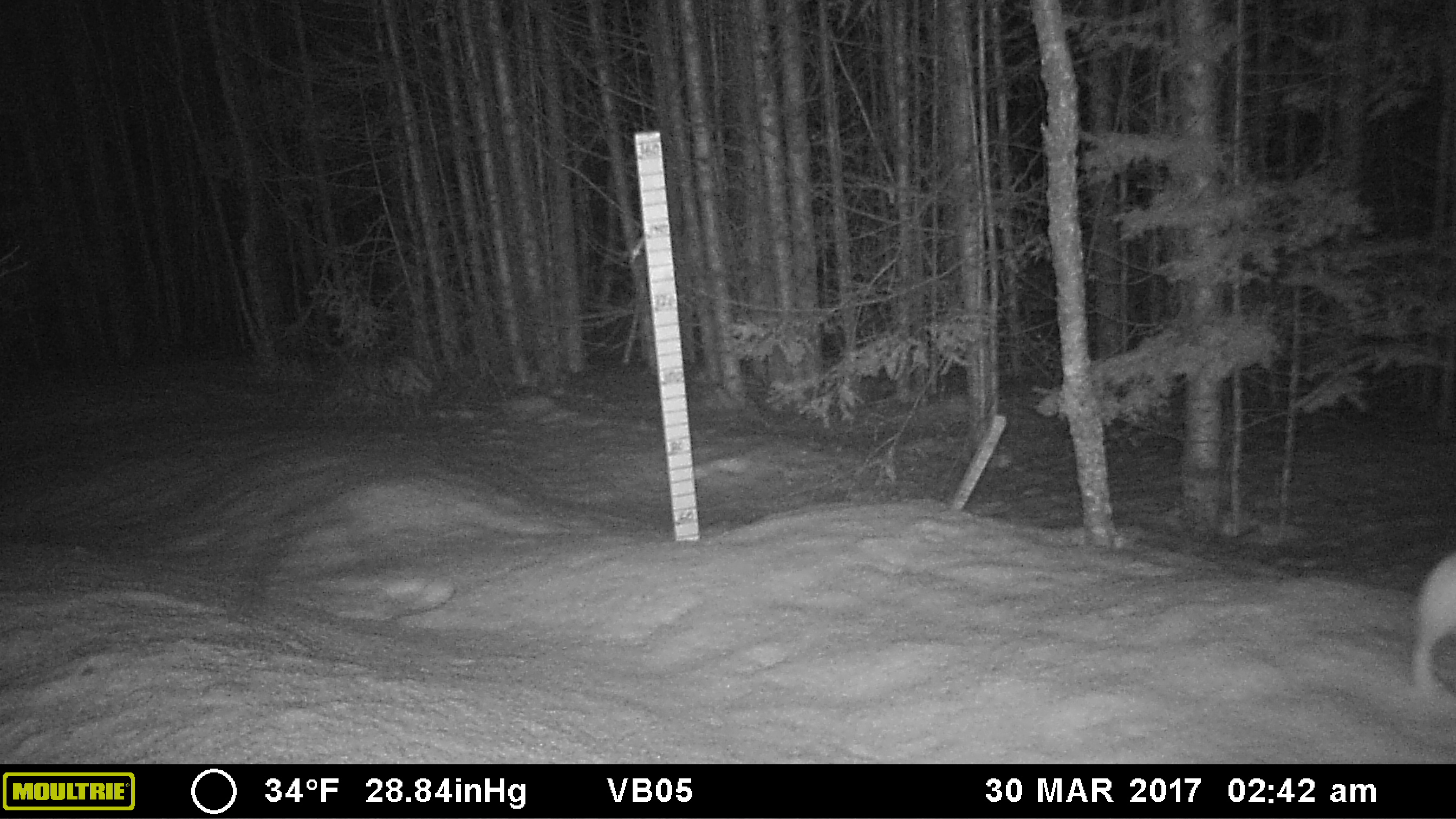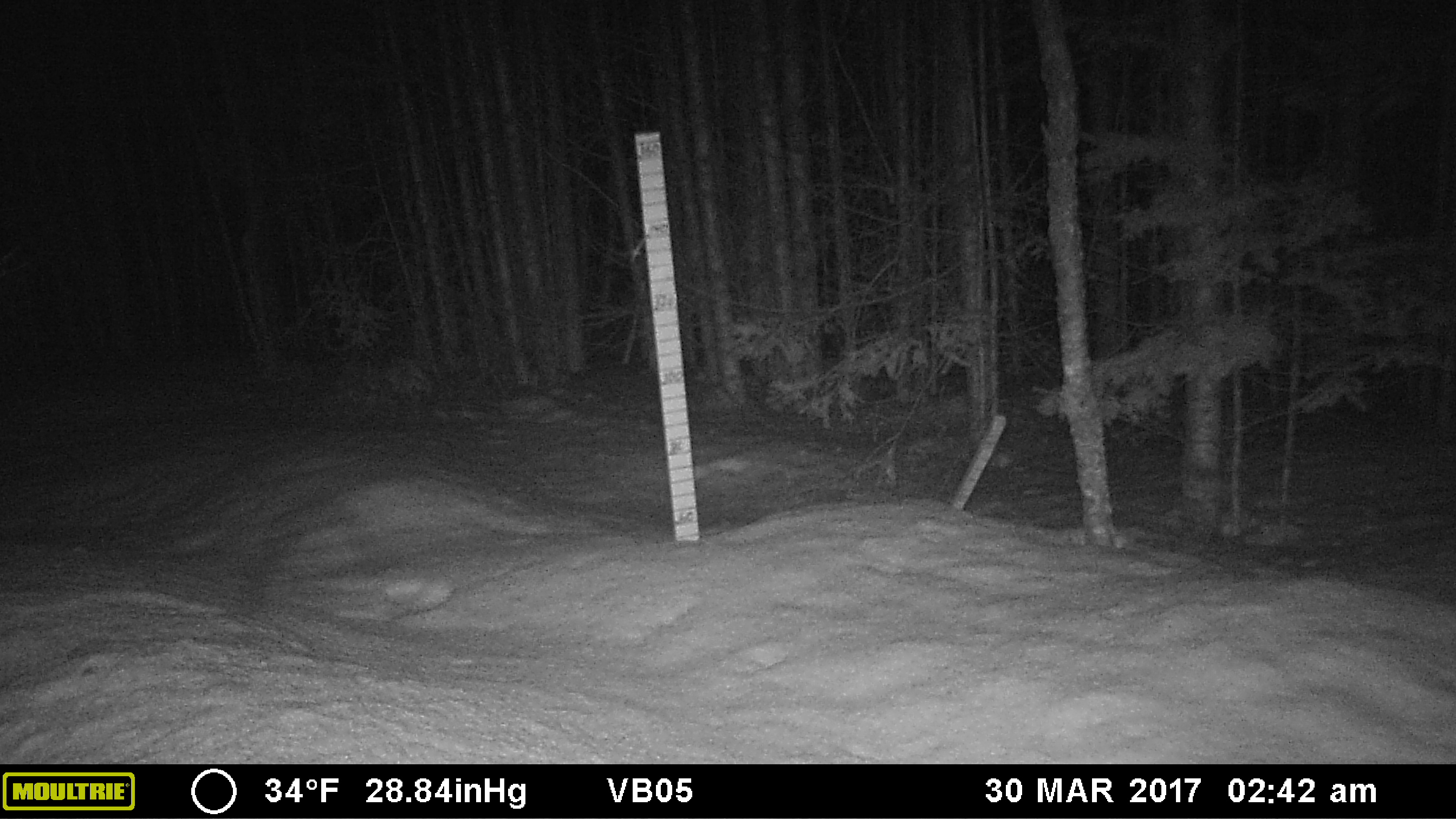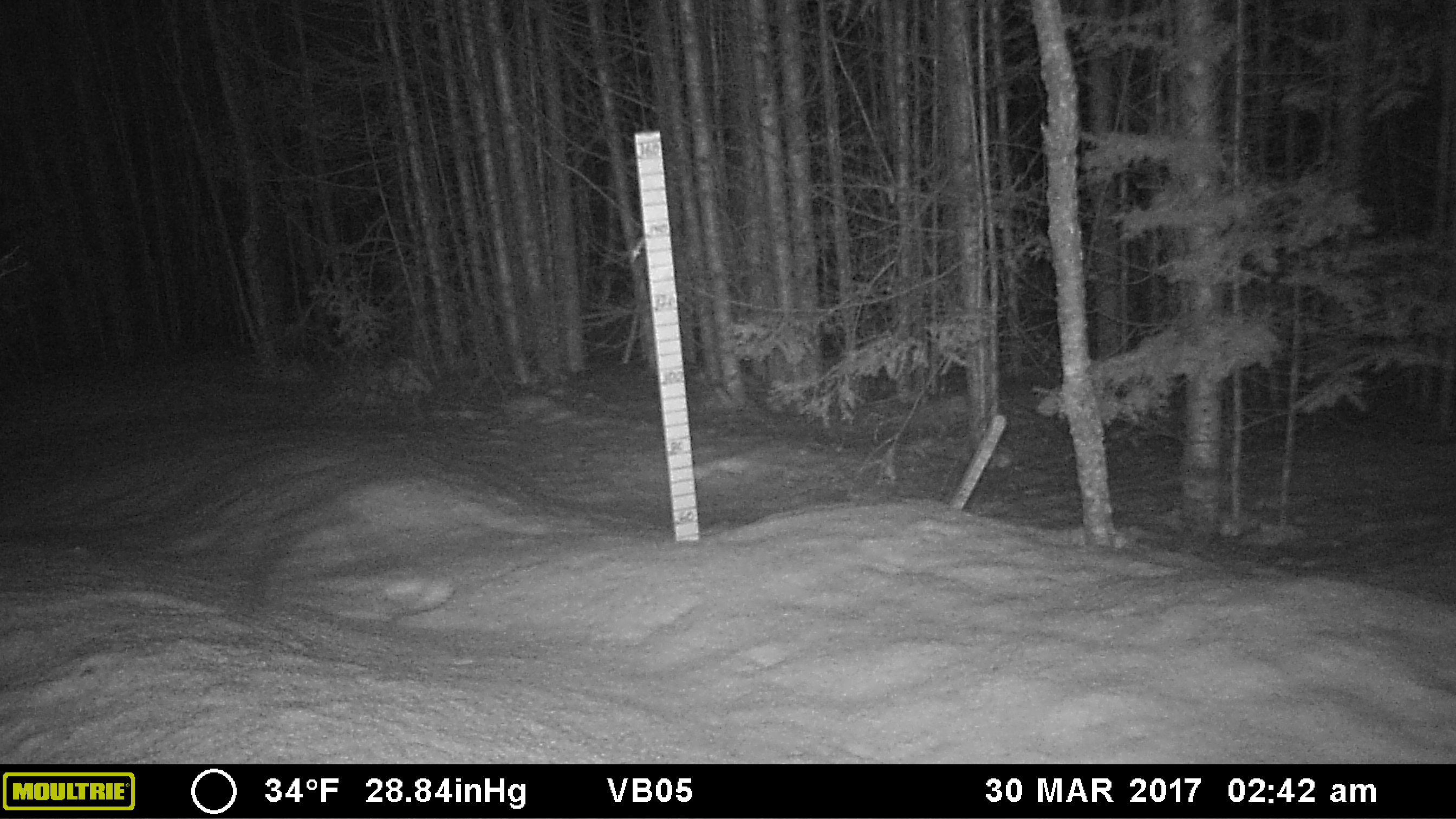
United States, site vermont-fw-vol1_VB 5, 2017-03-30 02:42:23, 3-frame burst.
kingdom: Animalia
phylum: Chordata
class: Mammalia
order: Lagomorpha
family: Leporidae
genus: Lepus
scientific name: Lepus americanus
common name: snowshoe hare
Snowshoe hare (Lepus americanus).